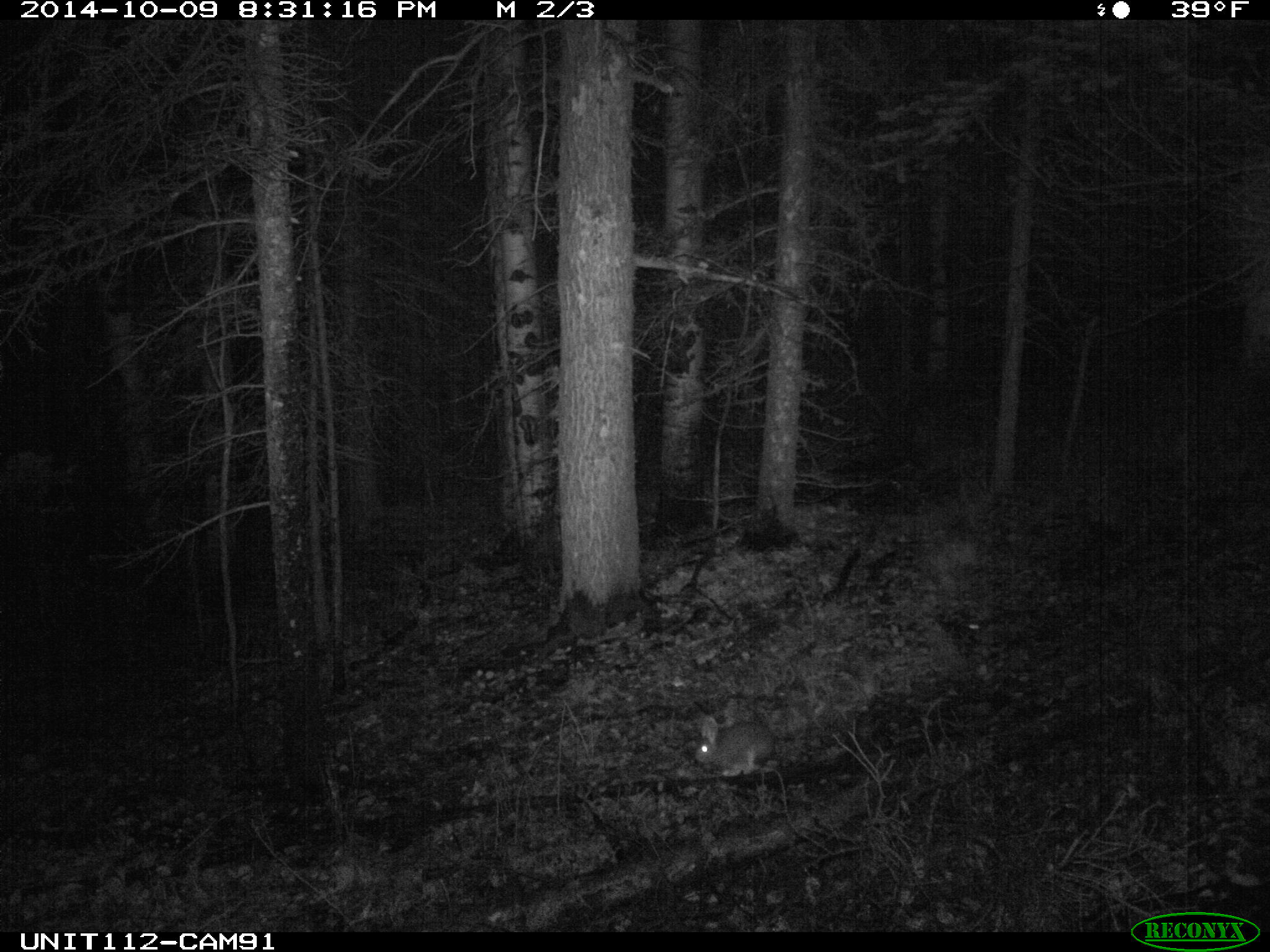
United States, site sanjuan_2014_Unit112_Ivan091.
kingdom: Animalia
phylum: Chordata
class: Mammalia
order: Lagomorpha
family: Leporidae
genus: Lepus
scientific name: Lepus americanus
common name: snowshoe hare